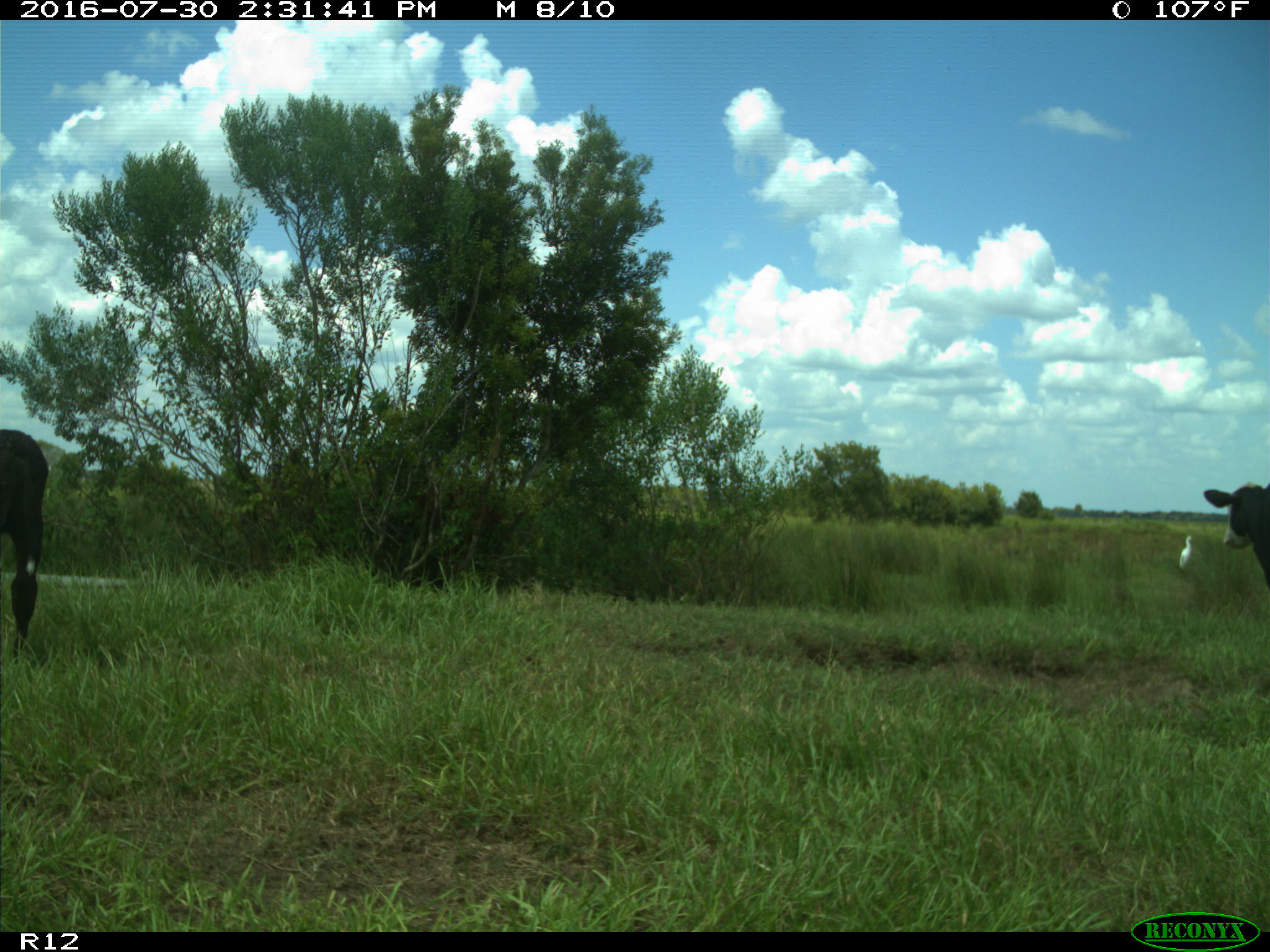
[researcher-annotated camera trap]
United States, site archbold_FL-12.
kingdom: Animalia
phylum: Chordata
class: Mammalia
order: Artiodactyla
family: Bovidae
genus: Bos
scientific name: Bos taurus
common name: domestic cow